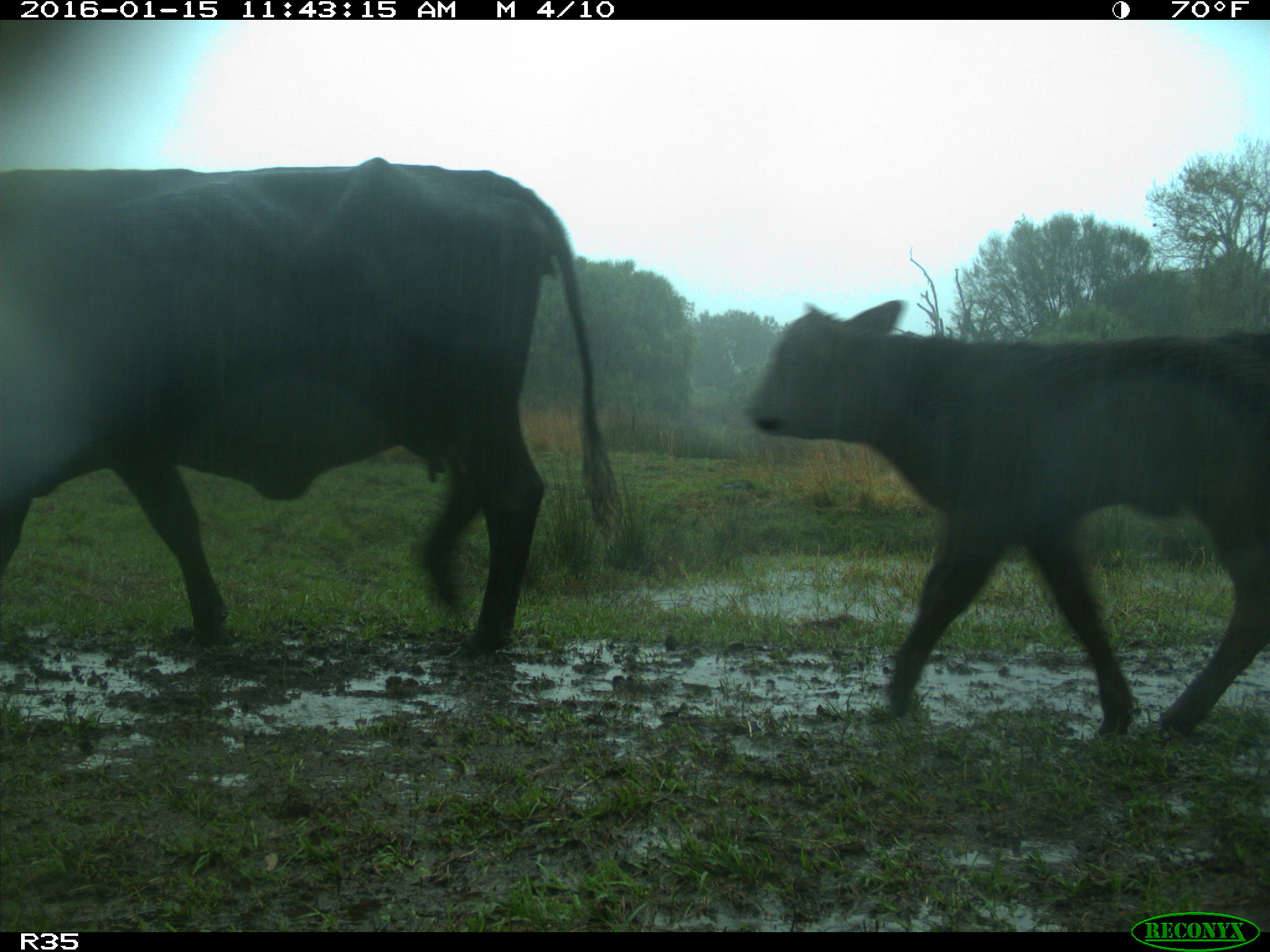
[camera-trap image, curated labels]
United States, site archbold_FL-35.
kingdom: Animalia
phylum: Chordata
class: Mammalia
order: Artiodactyla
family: Bovidae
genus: Bos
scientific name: Bos taurus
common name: domestic cow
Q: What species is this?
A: Bos taurus (domestic cow).